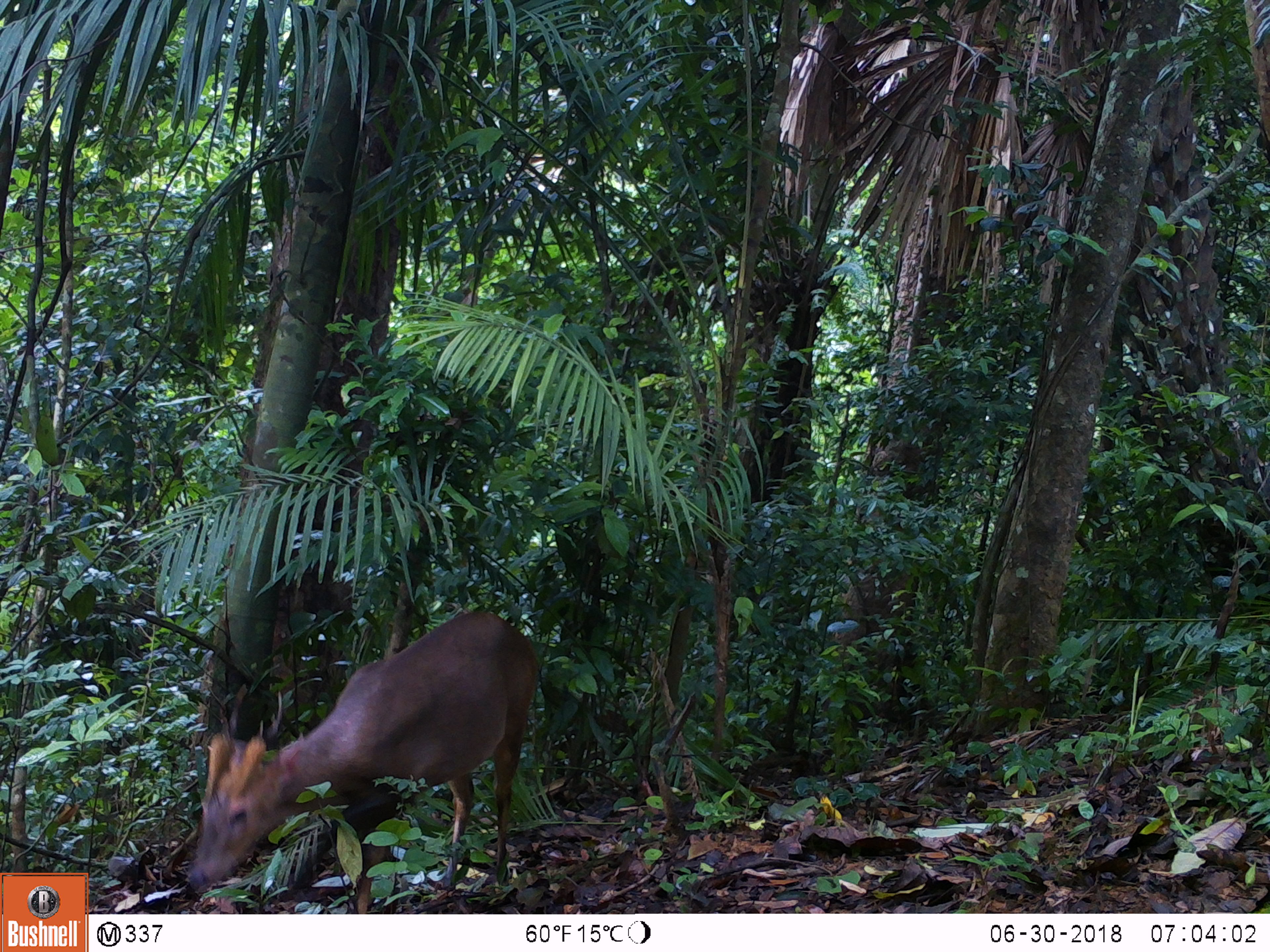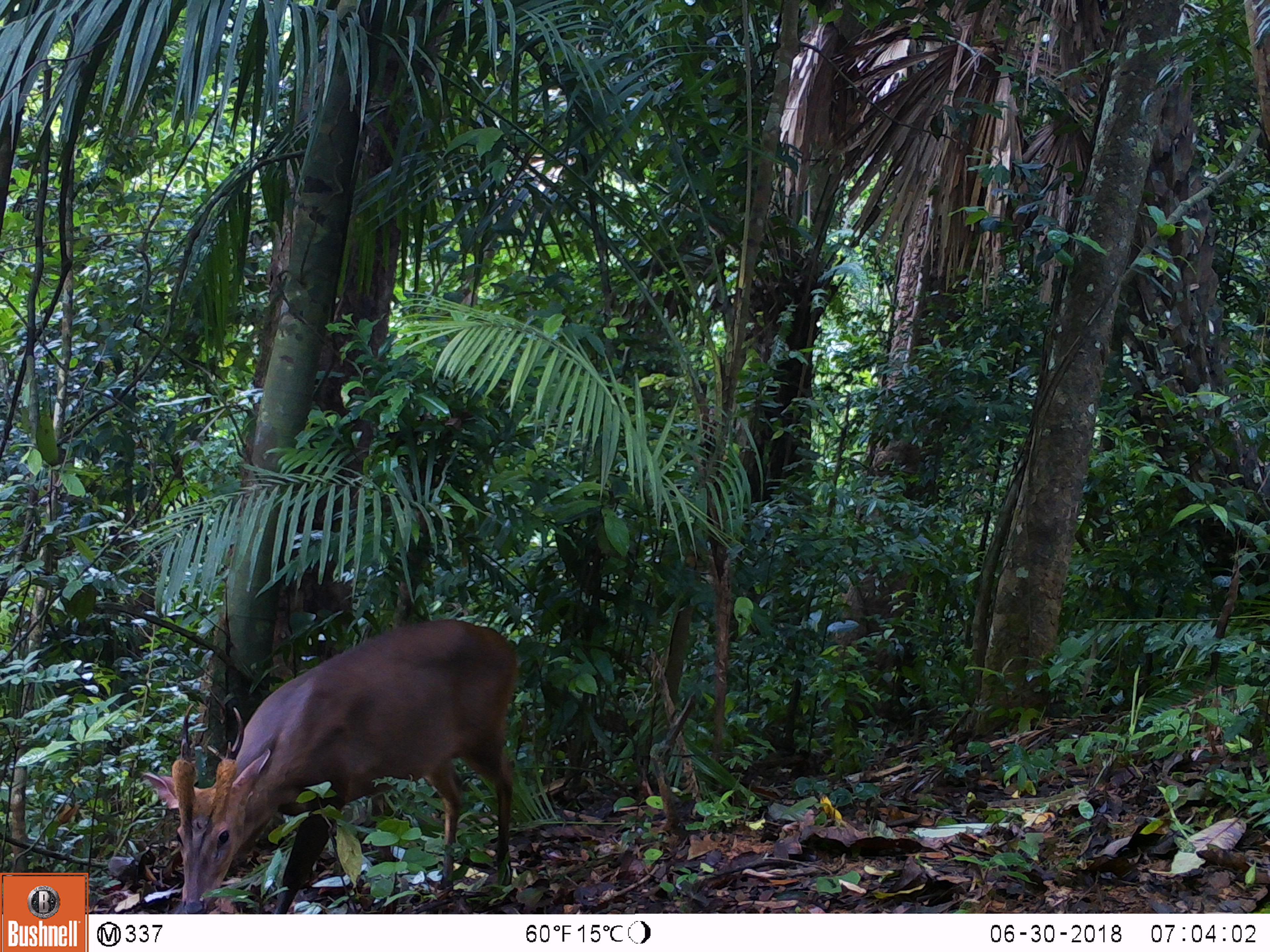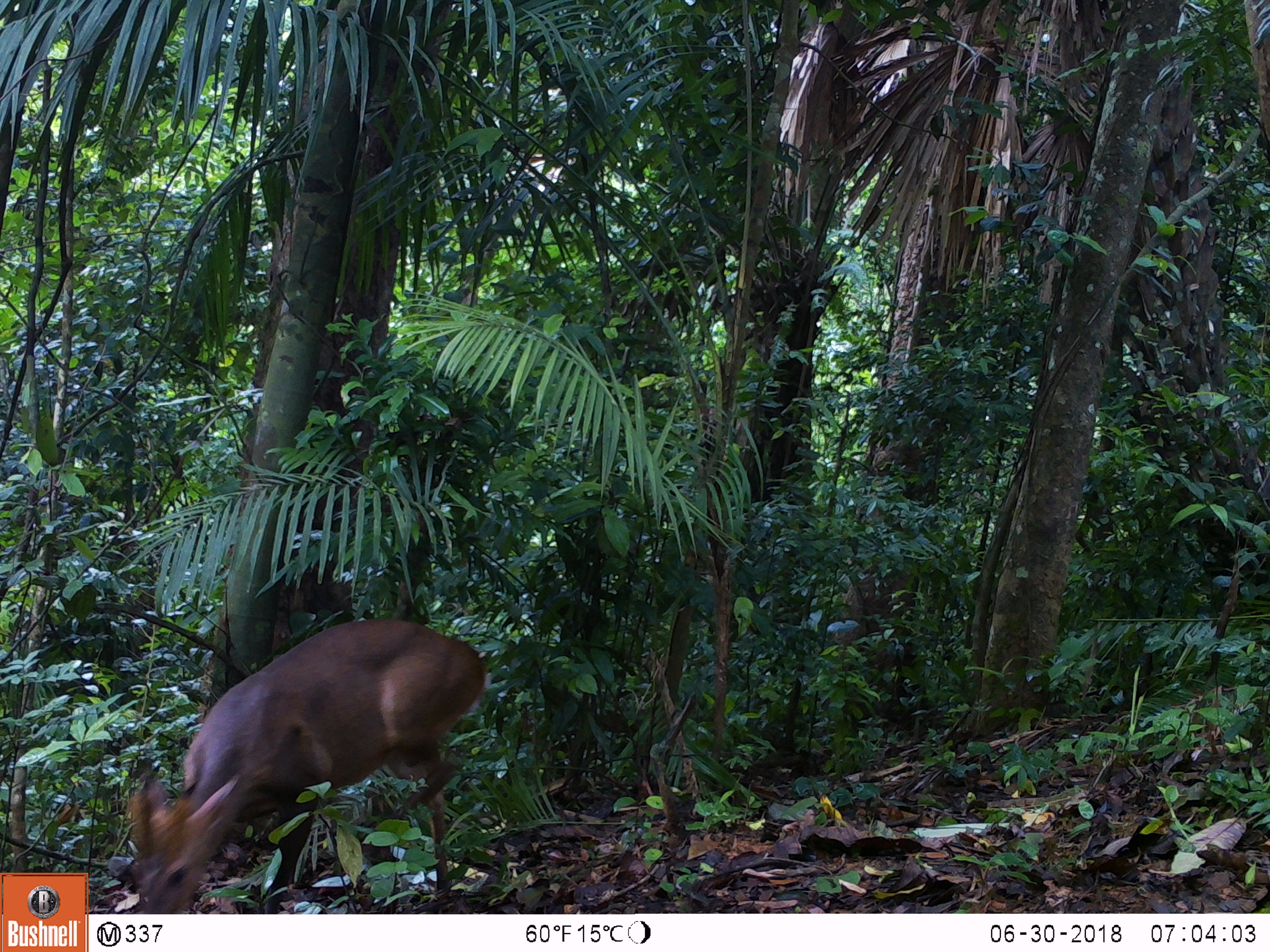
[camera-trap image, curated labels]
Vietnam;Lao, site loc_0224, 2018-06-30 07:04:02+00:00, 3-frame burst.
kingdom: Animalia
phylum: Chordata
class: Mammalia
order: Artiodactyla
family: Cervidae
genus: Muntiacus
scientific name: Muntiacus vuquangensis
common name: large-antlered muntjac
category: large antlered muntjac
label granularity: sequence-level